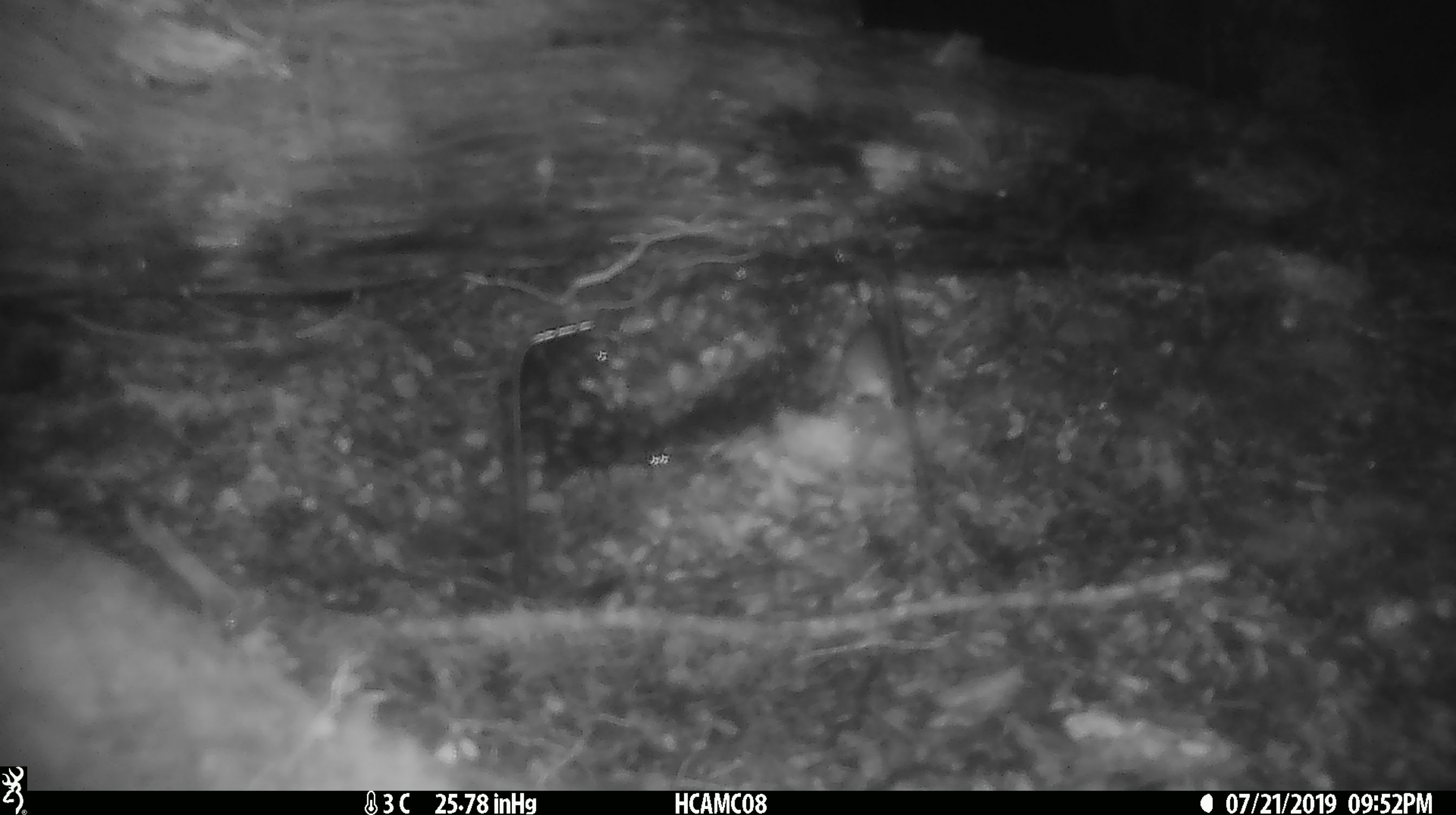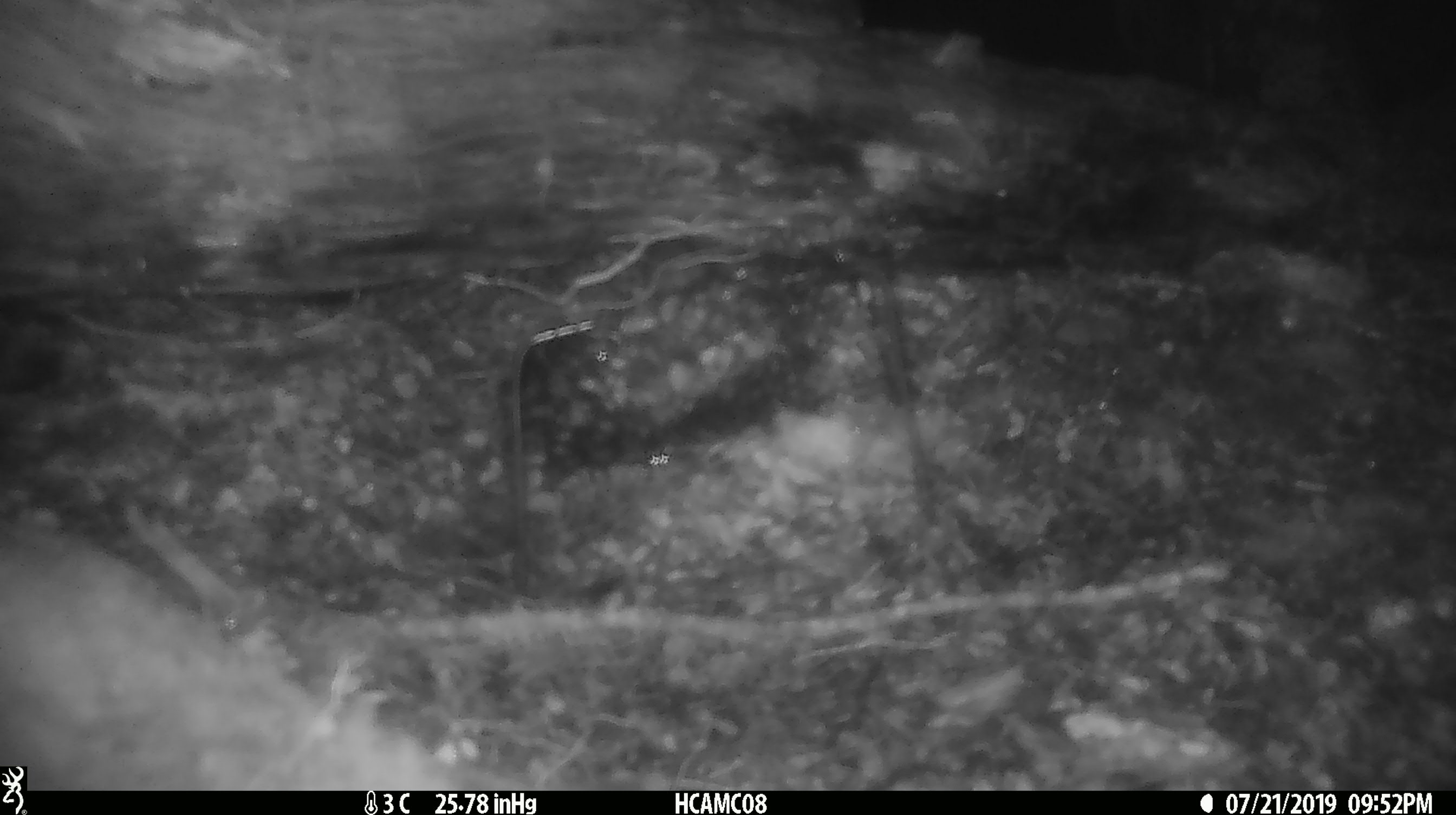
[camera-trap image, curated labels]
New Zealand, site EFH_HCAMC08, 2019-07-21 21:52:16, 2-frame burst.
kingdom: Animalia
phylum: Chordata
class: Mammalia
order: Rodentia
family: Muridae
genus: Mus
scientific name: Mus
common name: mouse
Mouse (Mus).